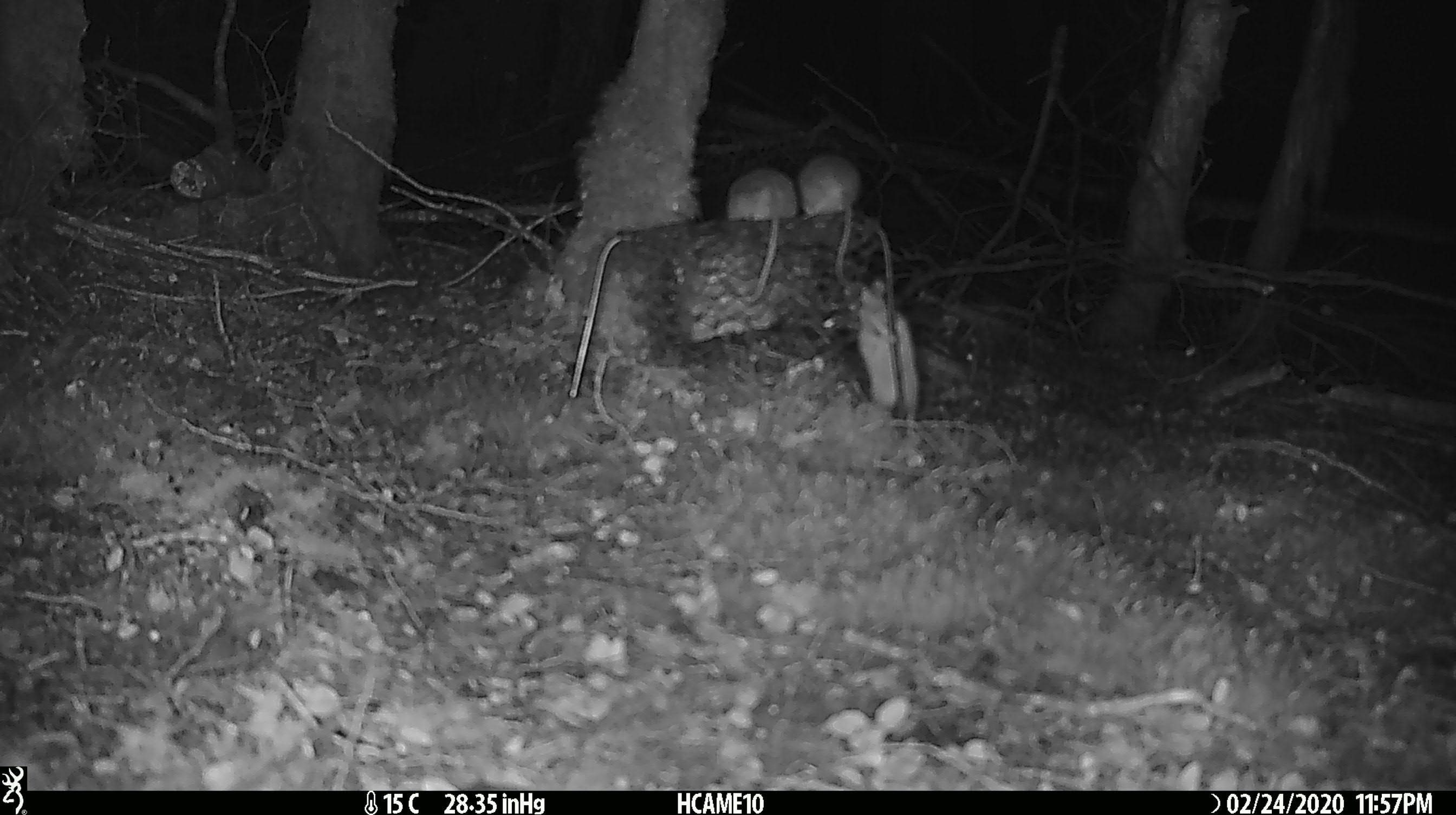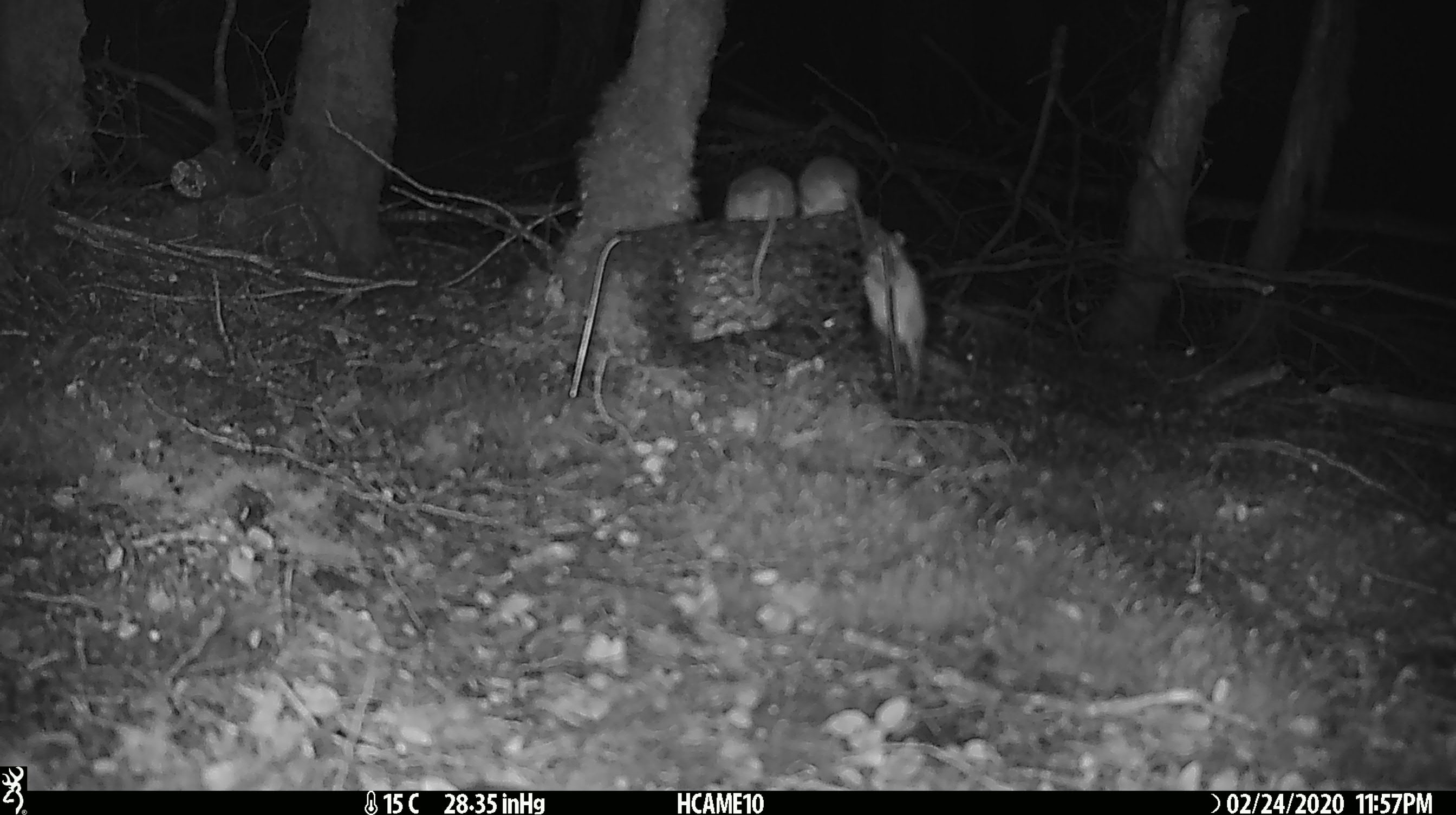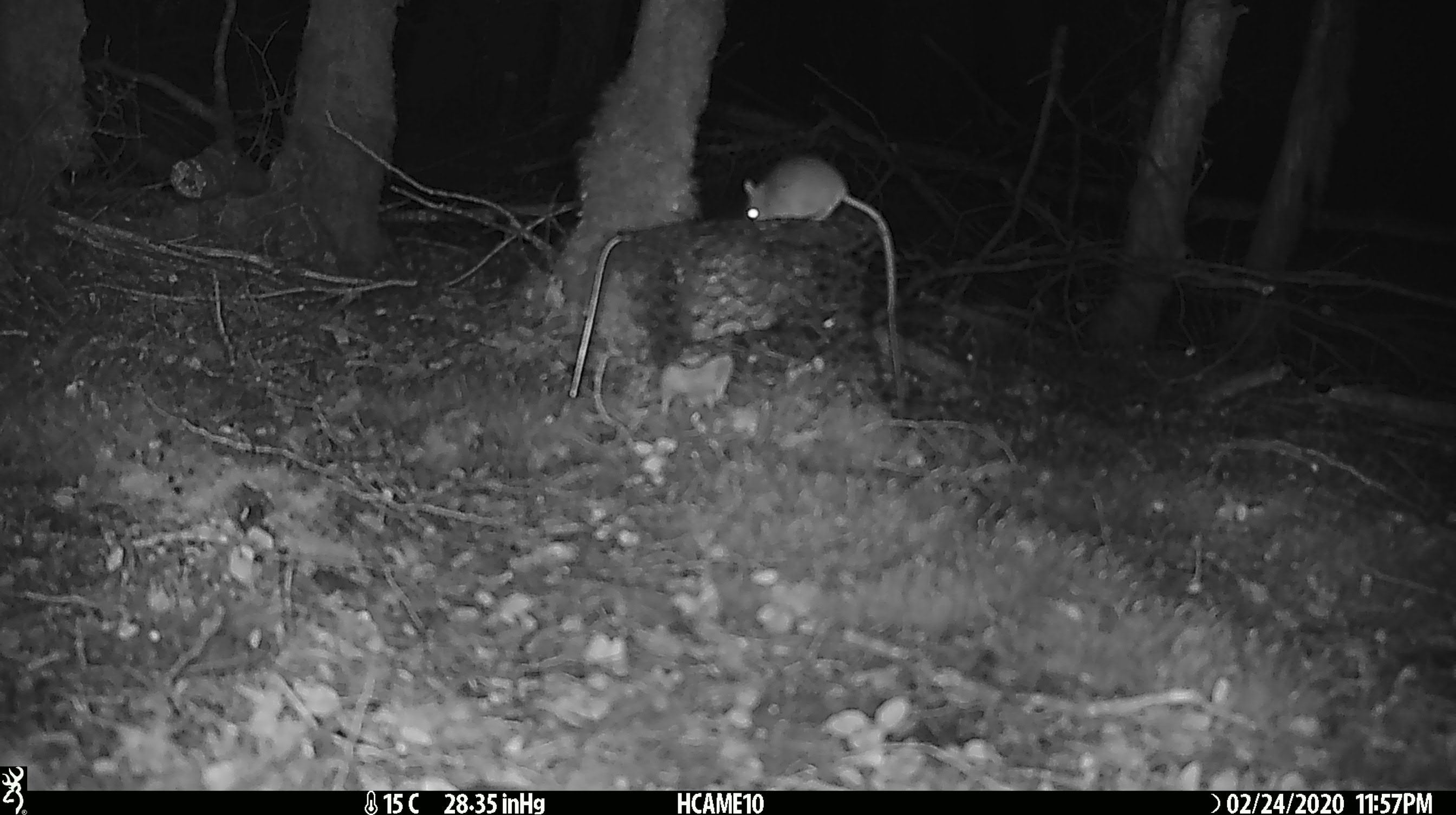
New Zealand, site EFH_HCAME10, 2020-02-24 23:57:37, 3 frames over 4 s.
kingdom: Animalia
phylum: Chordata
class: Mammalia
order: Rodentia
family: Muridae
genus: Mus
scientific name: Mus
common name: mouse